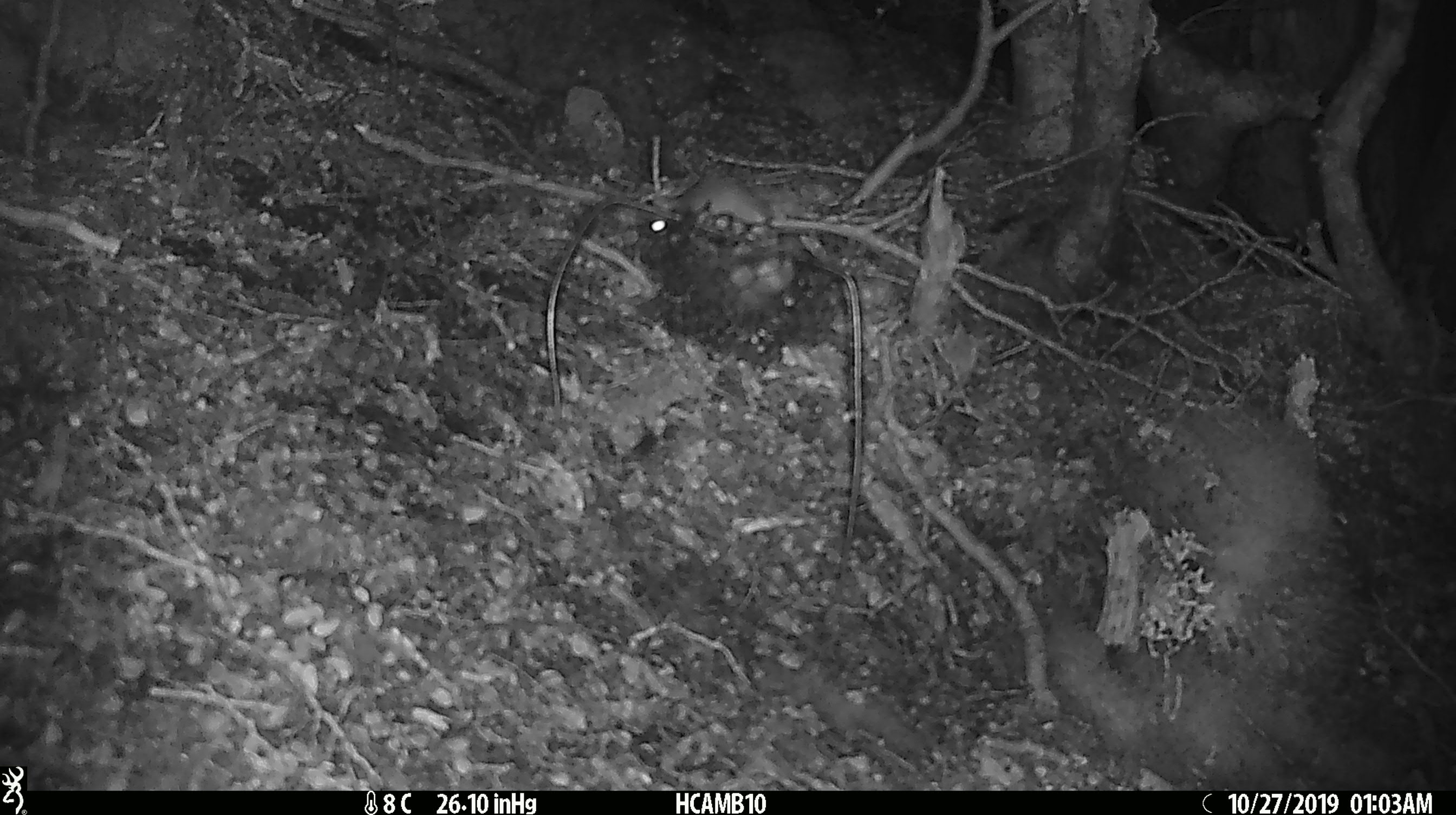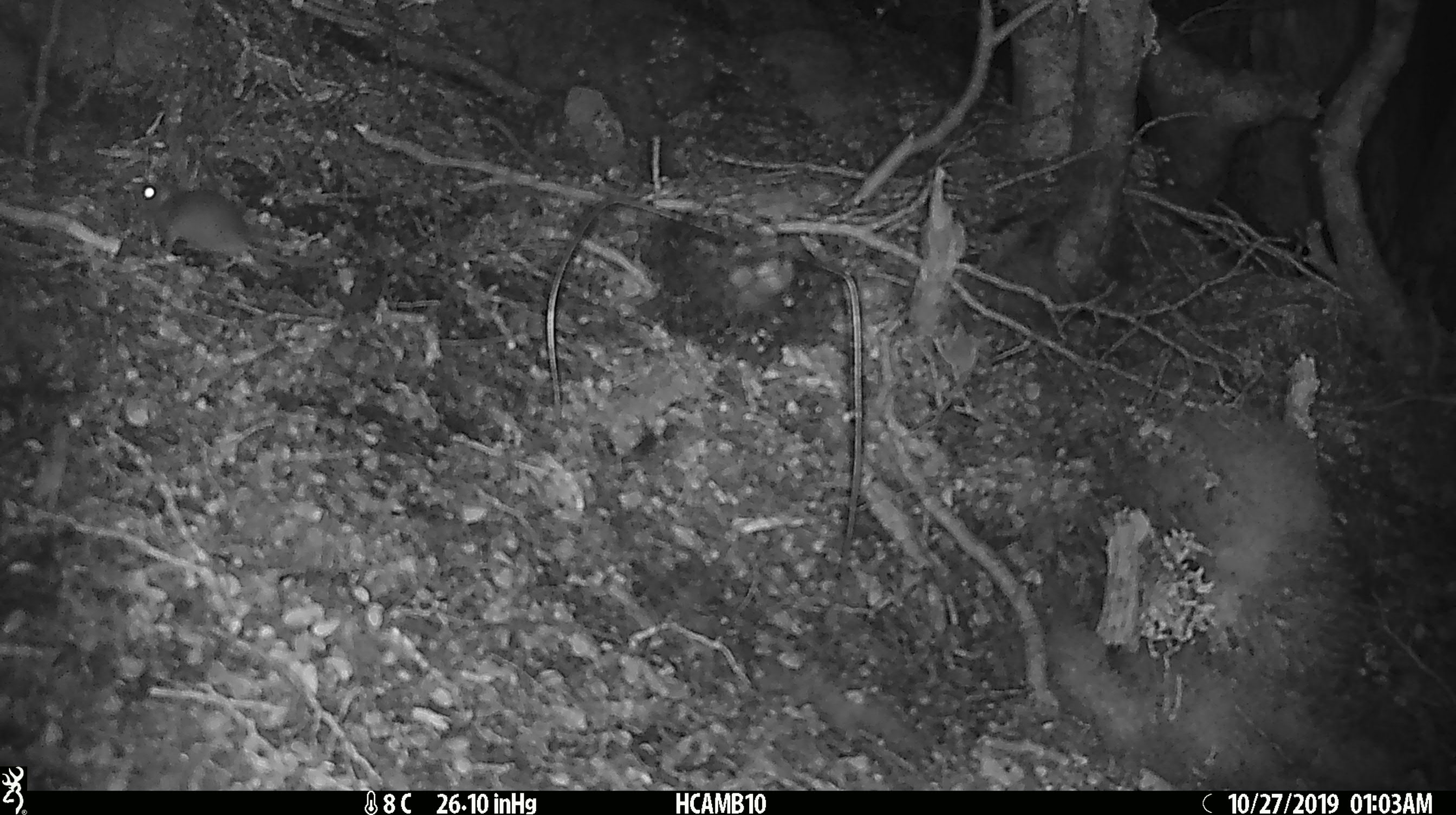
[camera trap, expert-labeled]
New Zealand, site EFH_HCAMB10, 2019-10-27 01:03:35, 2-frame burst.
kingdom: Animalia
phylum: Chordata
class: Mammalia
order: Rodentia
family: Muridae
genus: Mus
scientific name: Mus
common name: mouse